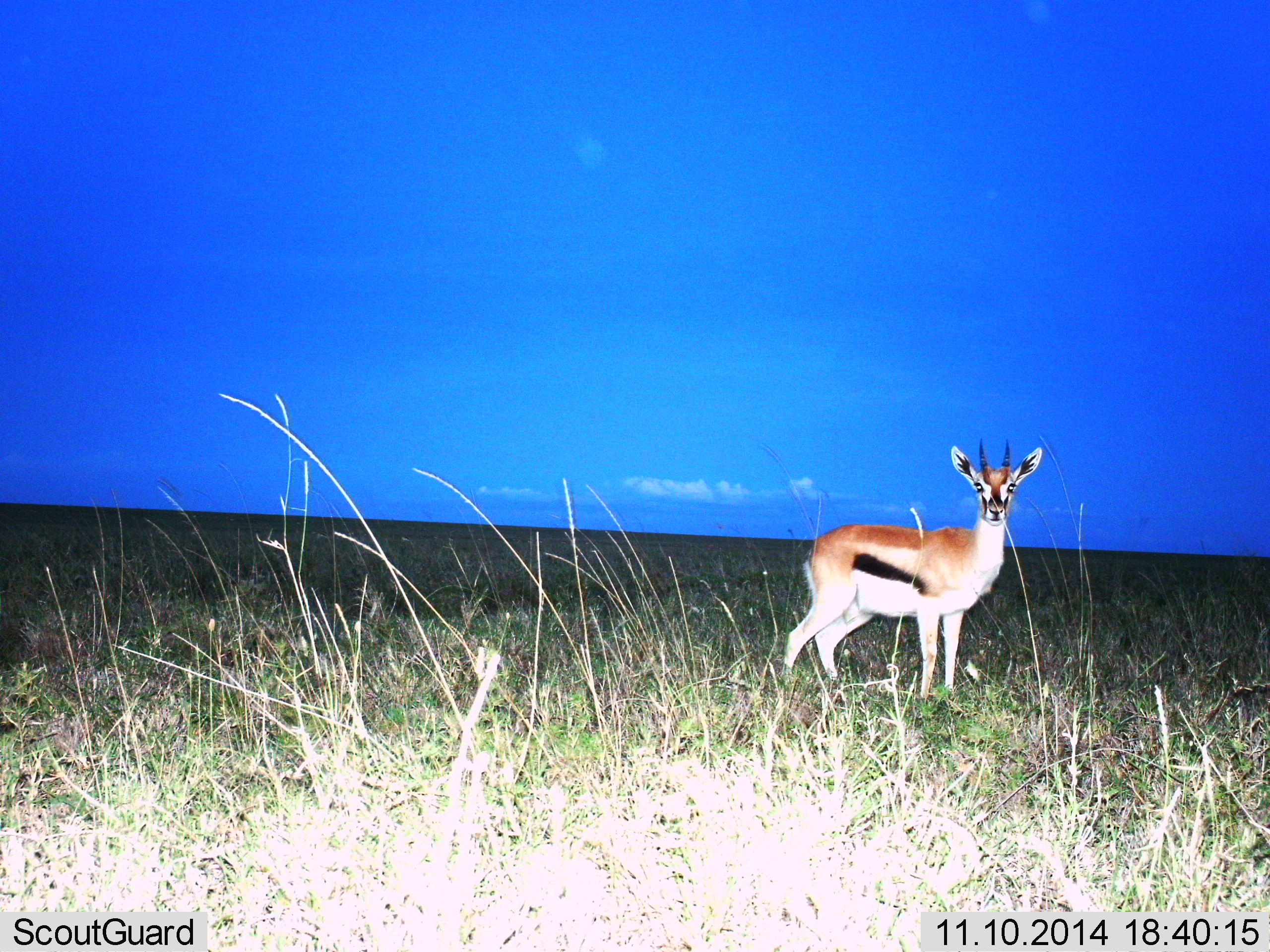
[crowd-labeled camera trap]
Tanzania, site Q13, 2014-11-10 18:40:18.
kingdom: Animalia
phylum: Chordata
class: Mammalia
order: Artiodactyla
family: Bovidae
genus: Eudorcas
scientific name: Eudorcas thomsonii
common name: thomson's gazelle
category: gazellethomsons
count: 1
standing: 100%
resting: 0%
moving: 0%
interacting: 0%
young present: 0%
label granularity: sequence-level